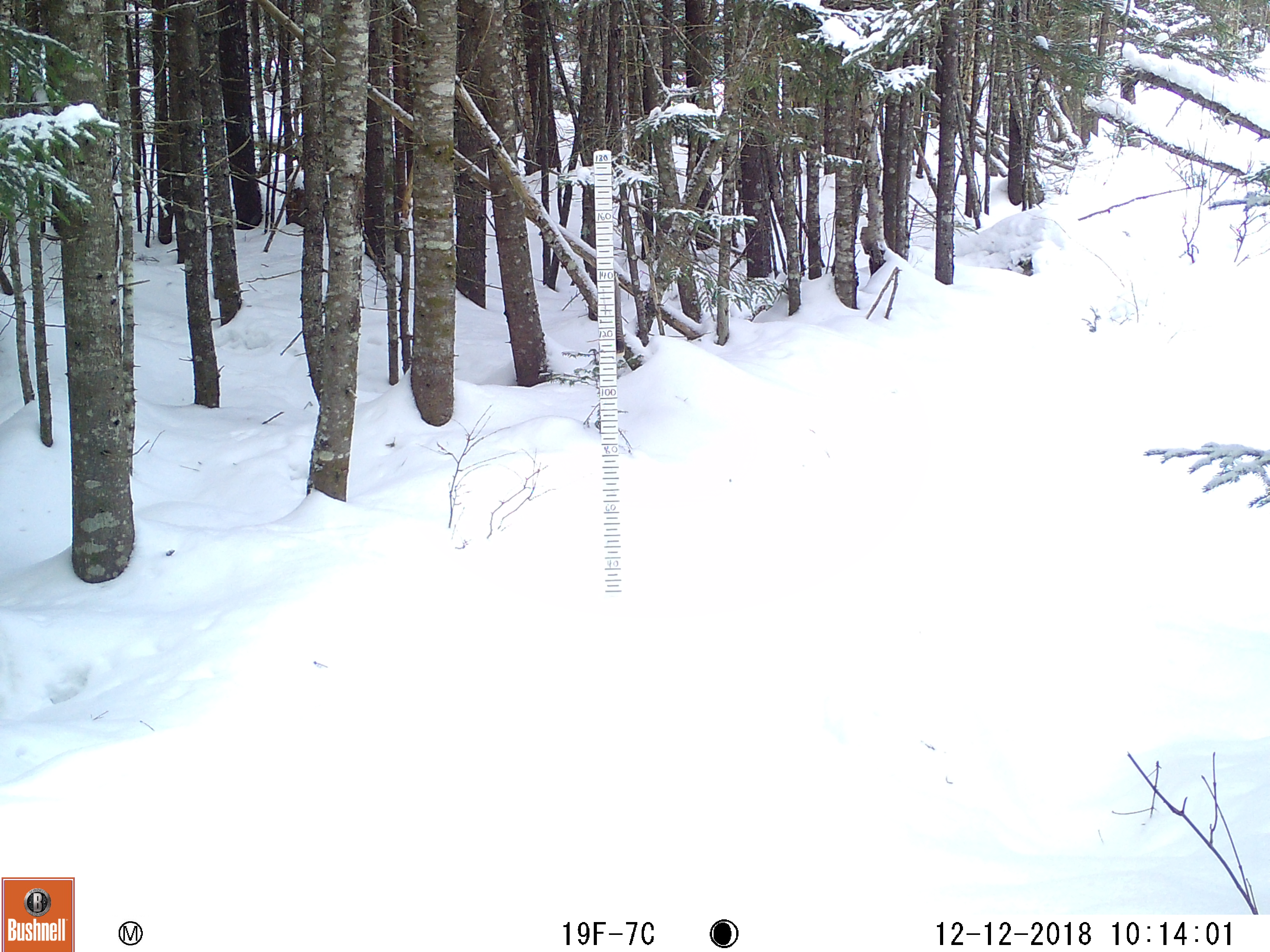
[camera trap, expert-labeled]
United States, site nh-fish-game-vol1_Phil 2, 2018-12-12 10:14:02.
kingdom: Animalia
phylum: Chordata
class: Mammalia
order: Carnivora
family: Mustelidae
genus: Pekania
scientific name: Pekania pennanti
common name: fisher